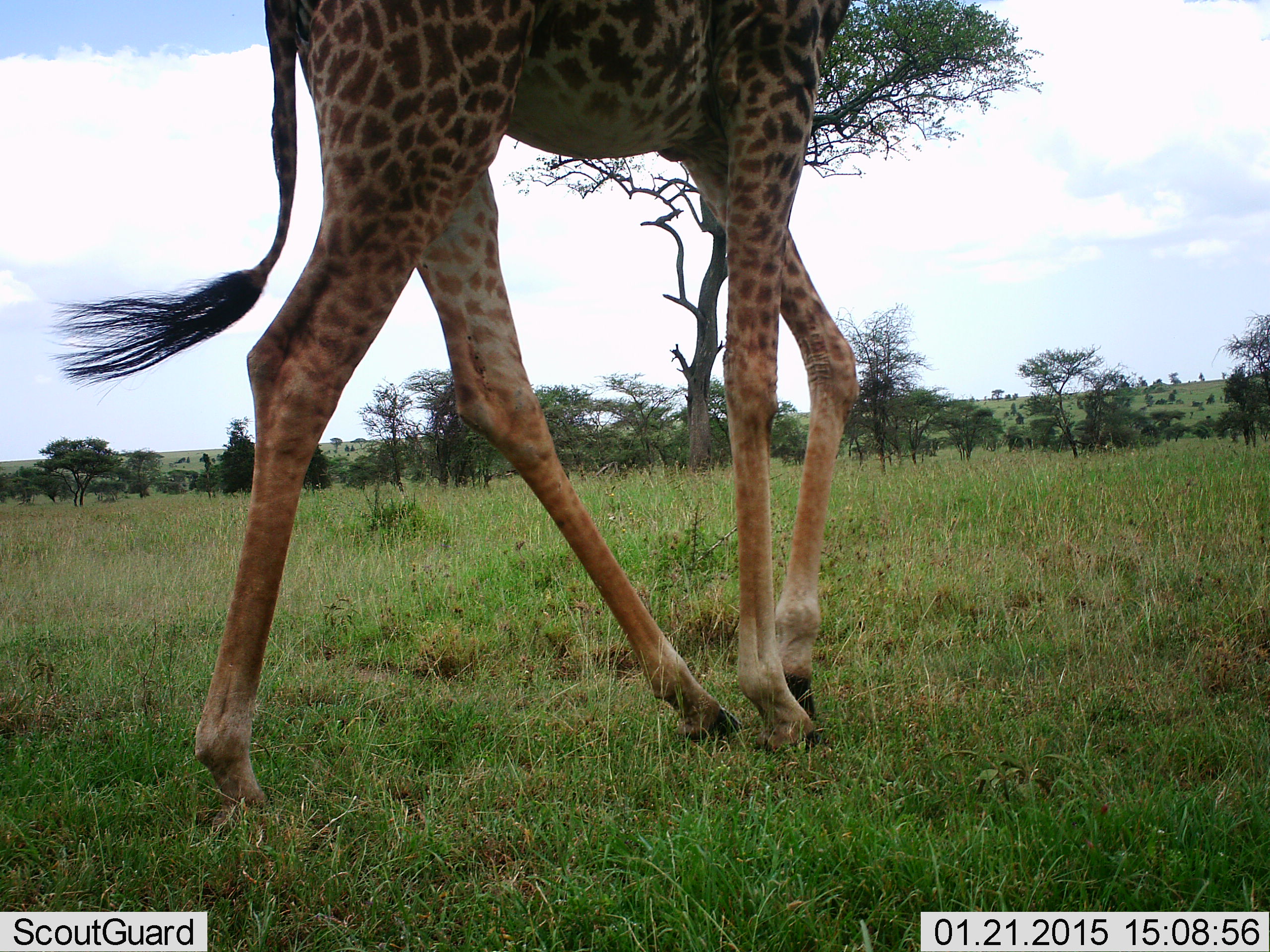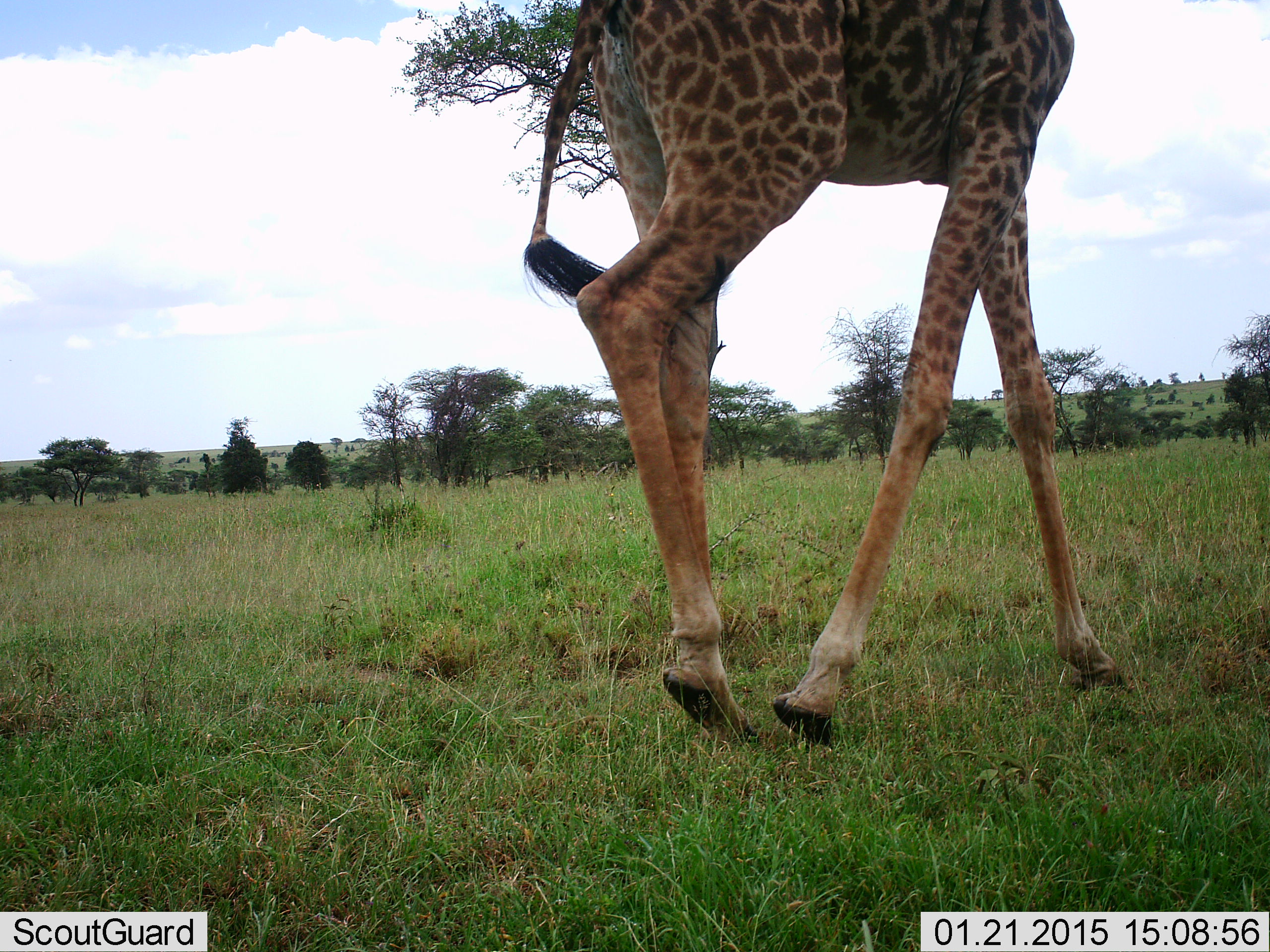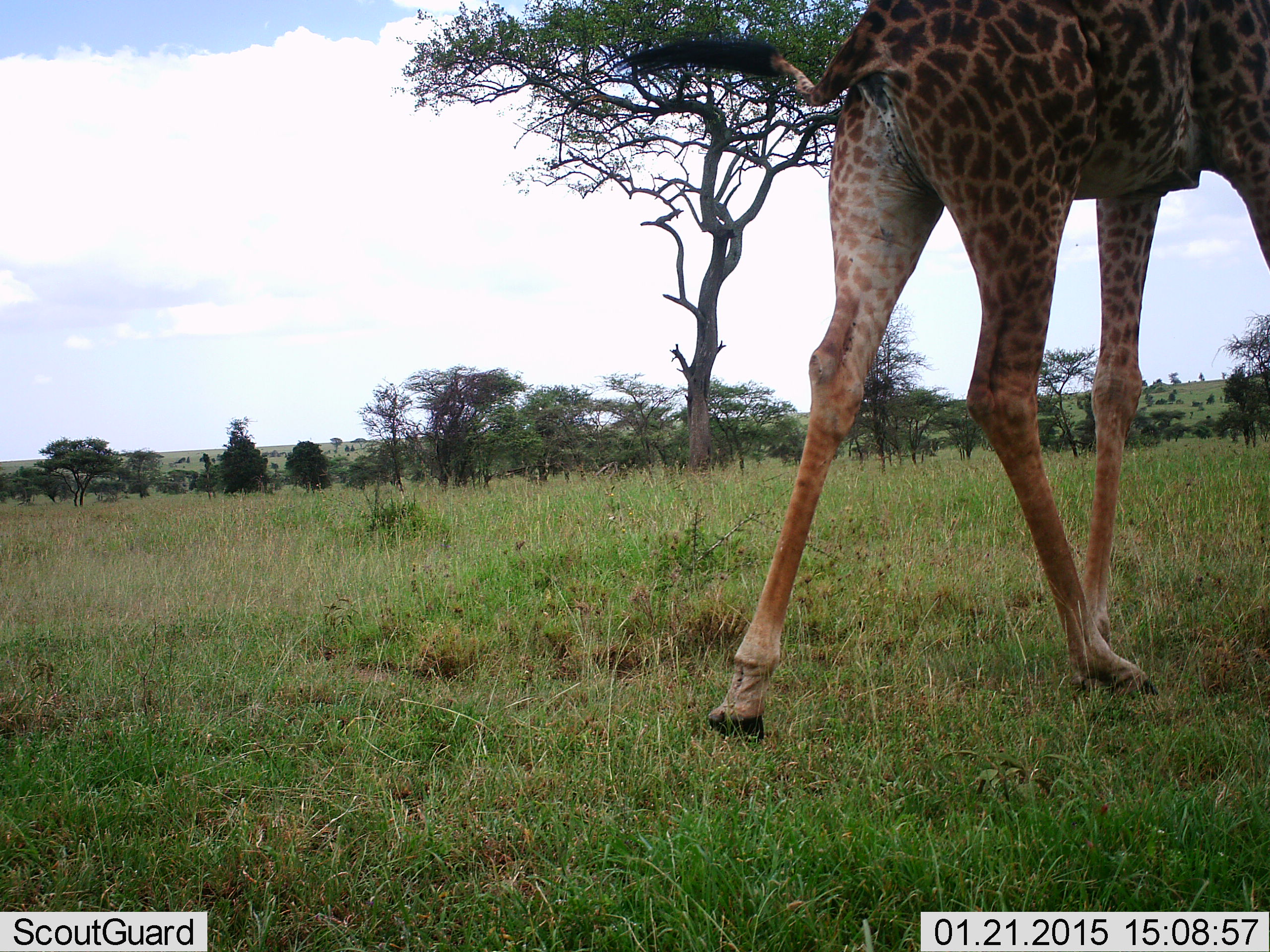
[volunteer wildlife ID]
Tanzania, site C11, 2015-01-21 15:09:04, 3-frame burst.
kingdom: Animalia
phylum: Chordata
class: Mammalia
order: Artiodactyla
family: Giraffidae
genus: Giraffa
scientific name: Giraffa camelopardalis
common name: giraffe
Giraffe (Giraffa camelopardalis), count 1. Behavior (volunteer vote fractions): standing 10%, resting 0%, moving 100%, interacting 0%. Young present (vote fraction): 0%. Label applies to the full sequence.